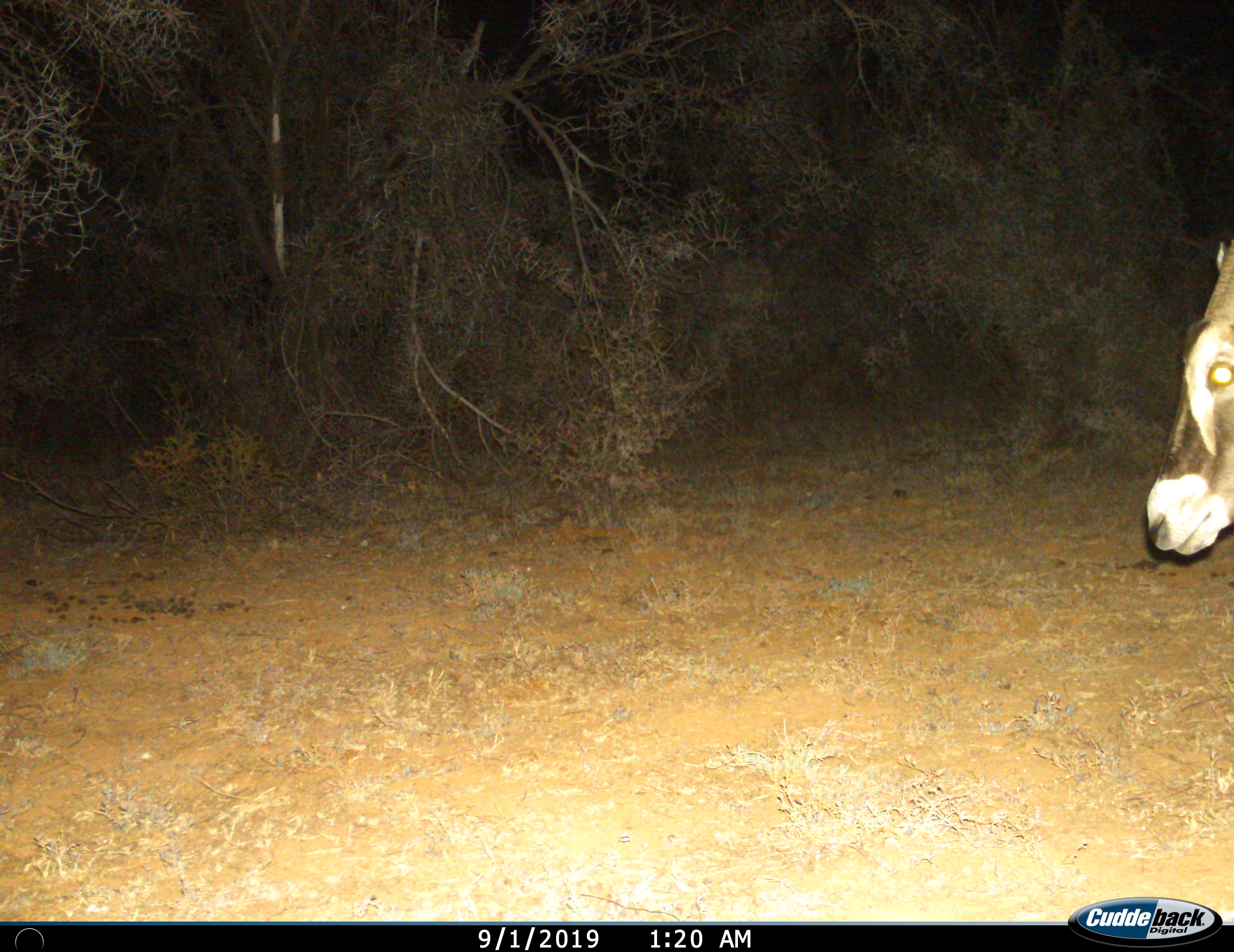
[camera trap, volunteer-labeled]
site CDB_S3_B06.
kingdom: Animalia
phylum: Chordata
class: Mammalia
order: Artiodactyla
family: Bovidae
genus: Oryx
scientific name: Oryx gazella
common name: gemsbok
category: oryx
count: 1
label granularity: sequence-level